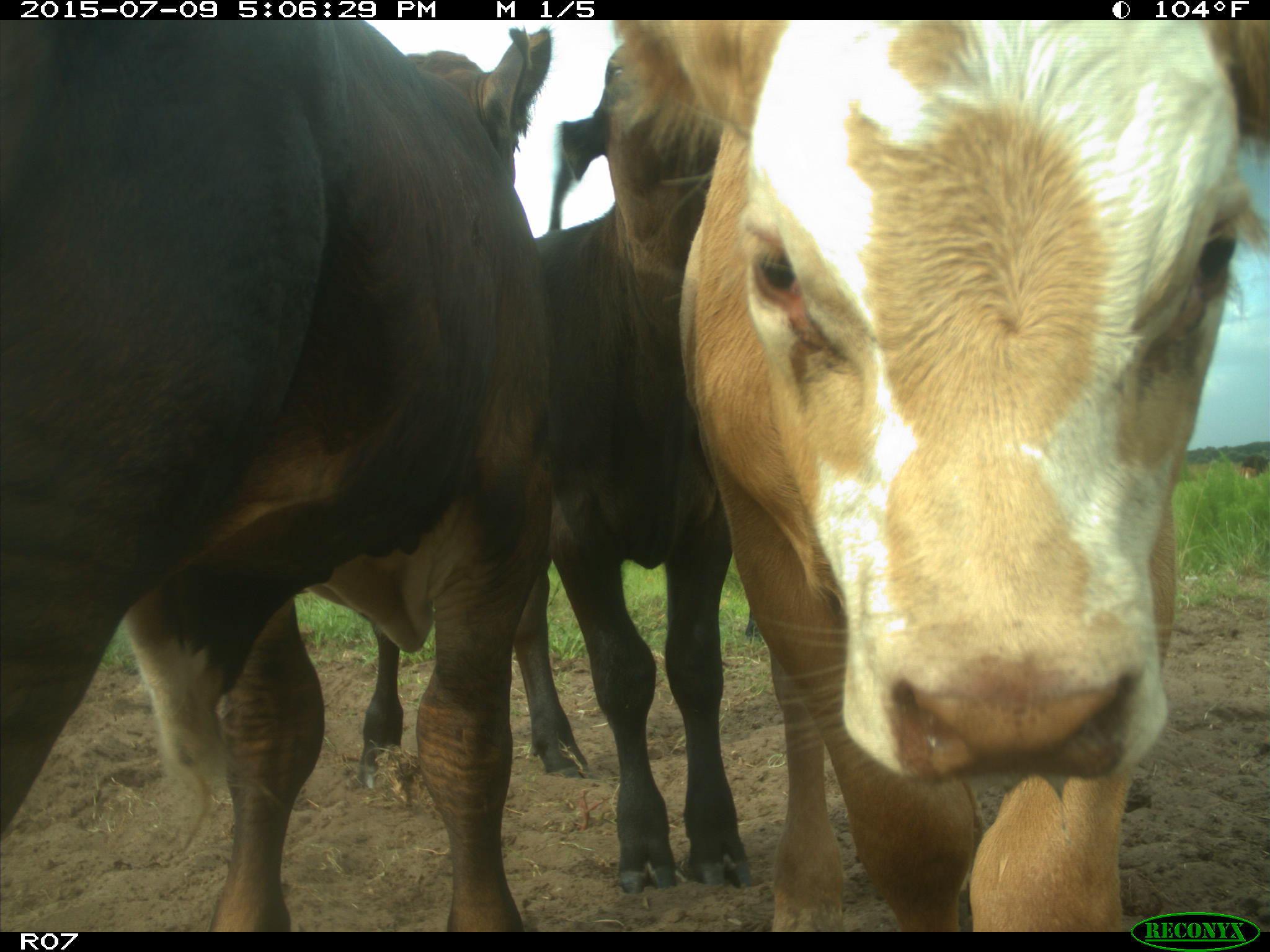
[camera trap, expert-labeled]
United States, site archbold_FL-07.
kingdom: Animalia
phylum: Chordata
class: Mammalia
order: Artiodactyla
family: Bovidae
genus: Bos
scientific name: Bos taurus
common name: domestic cow